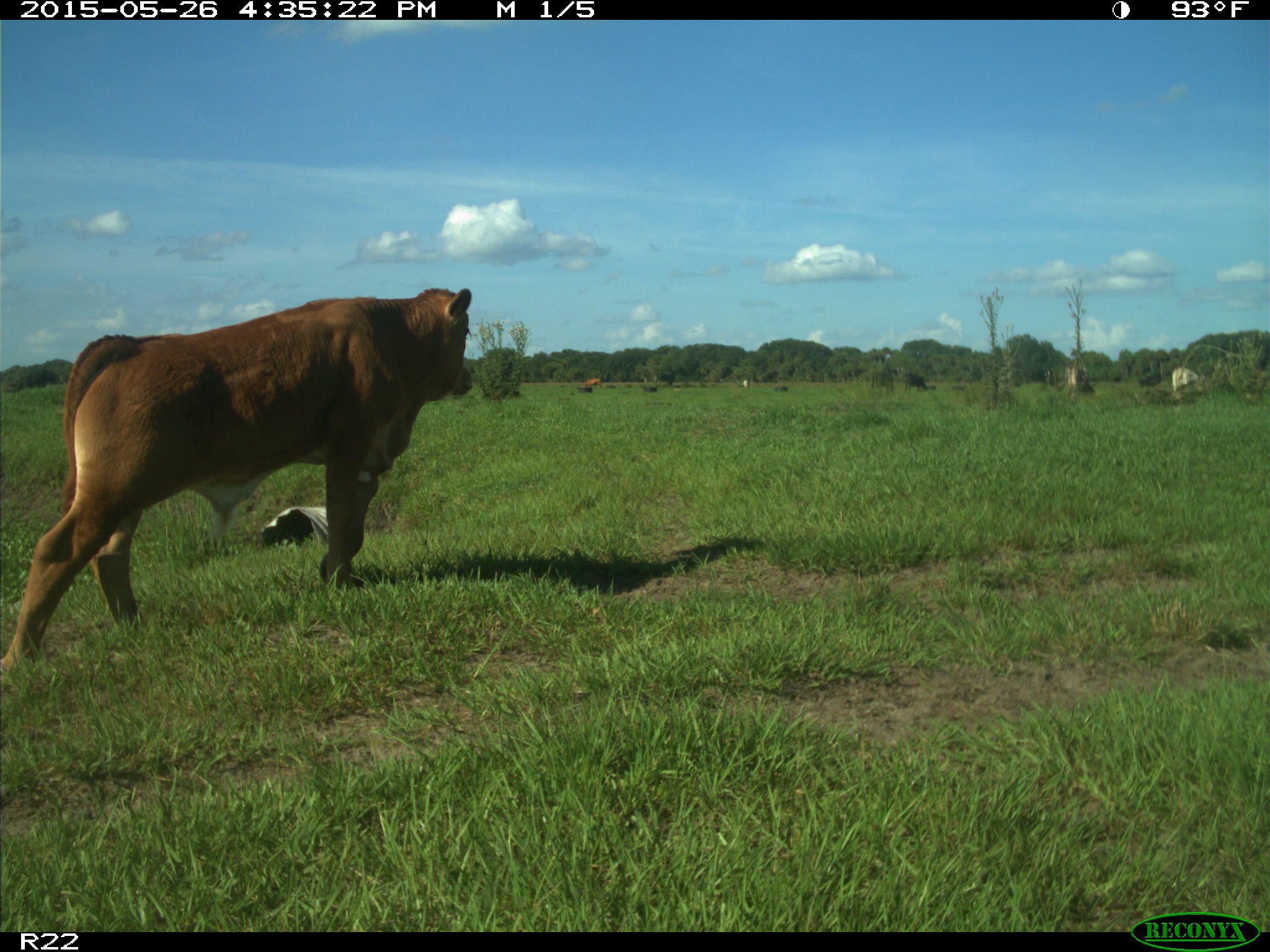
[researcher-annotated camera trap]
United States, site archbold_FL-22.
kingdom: Animalia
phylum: Chordata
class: Mammalia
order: Artiodactyla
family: Bovidae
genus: Bos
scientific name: Bos taurus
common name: domestic cow